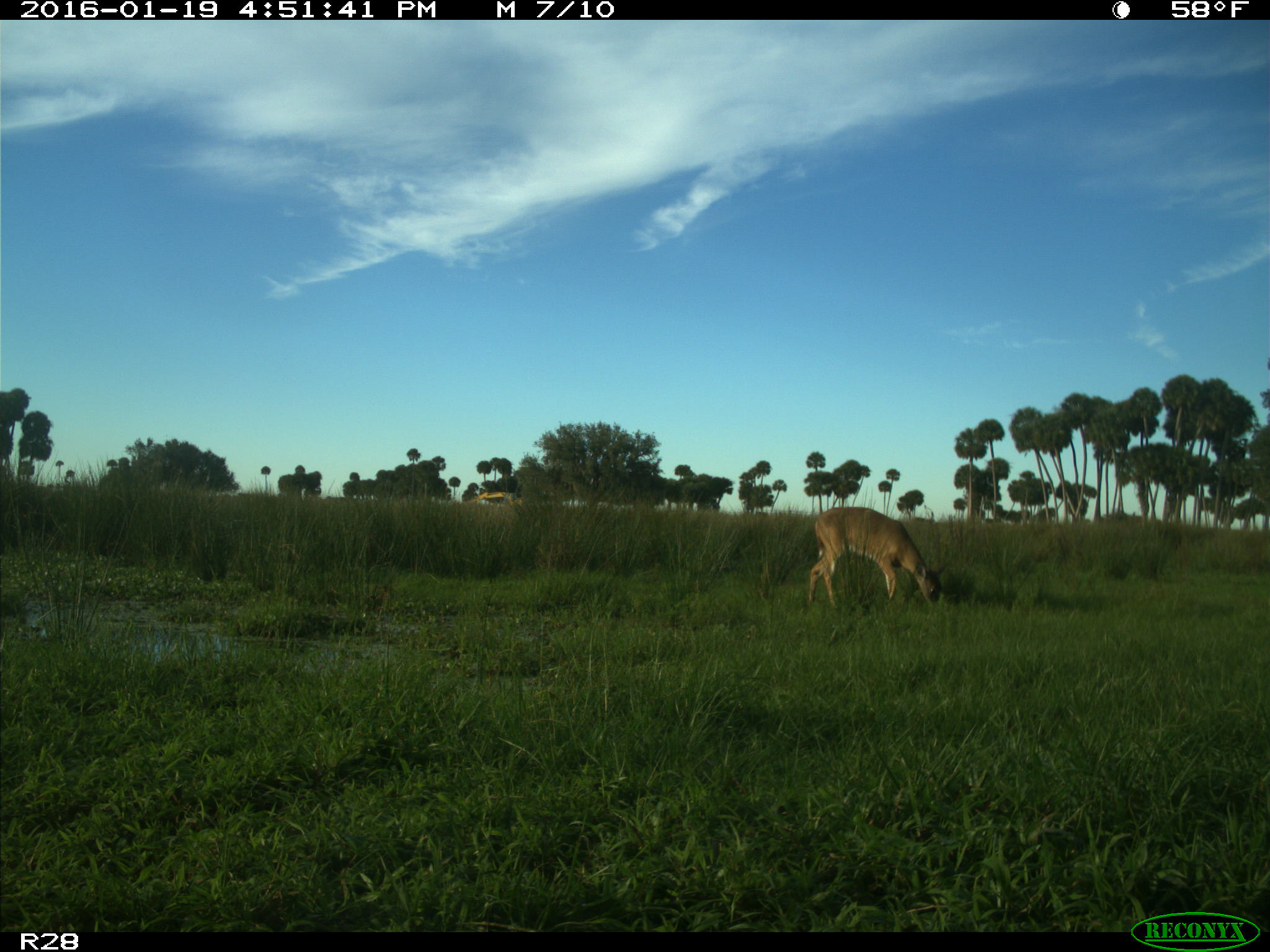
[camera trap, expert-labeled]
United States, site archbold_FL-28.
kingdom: Animalia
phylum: Chordata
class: Mammalia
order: Artiodactyla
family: Cervidae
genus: Odocoileus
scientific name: Odocoileus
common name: deer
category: unidentified deer